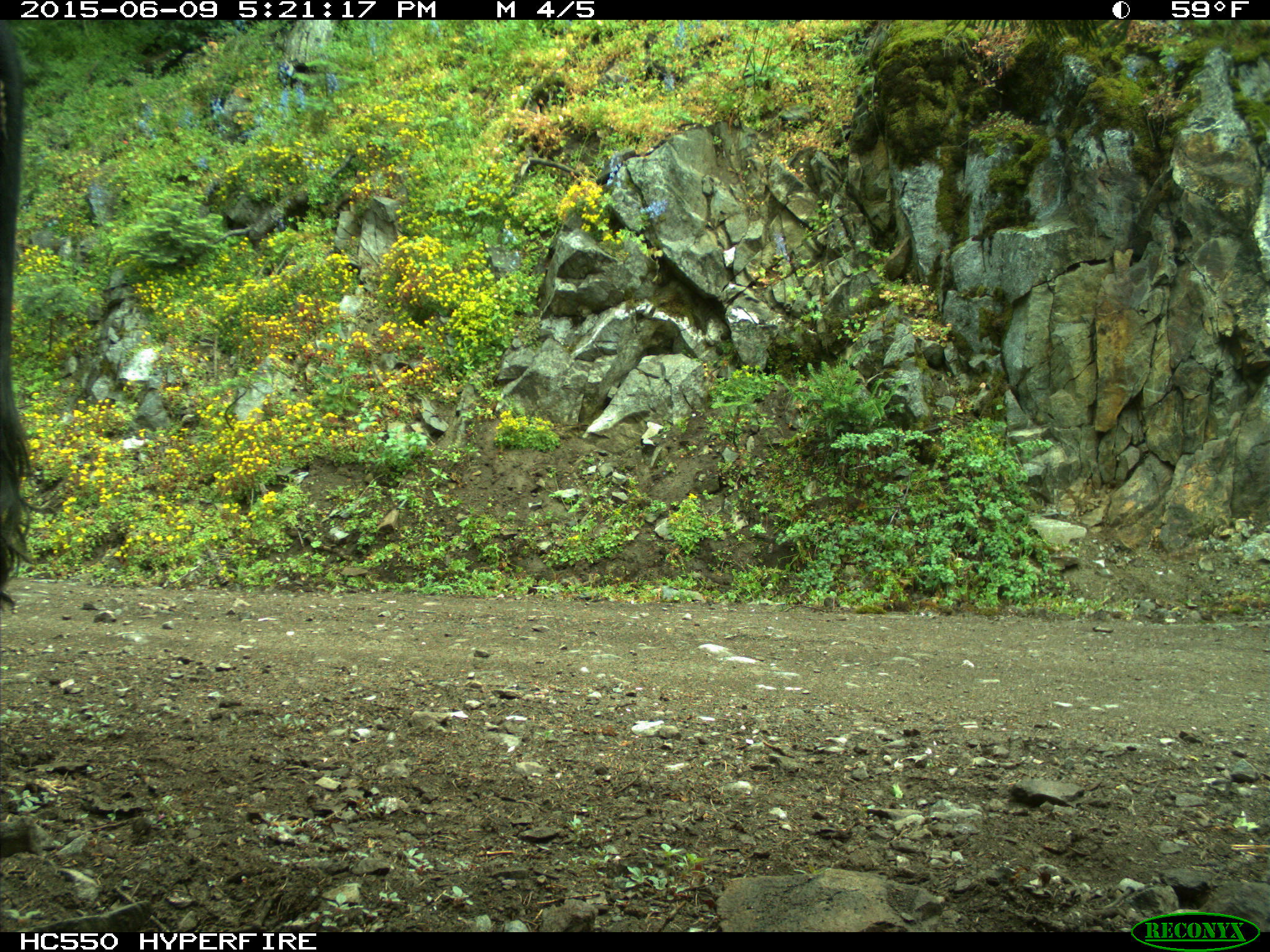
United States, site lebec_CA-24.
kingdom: Animalia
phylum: Chordata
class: Mammalia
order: Artiodactyla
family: Bovidae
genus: Bos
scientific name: Bos taurus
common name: domestic cow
Bos taurus (domestic cow).